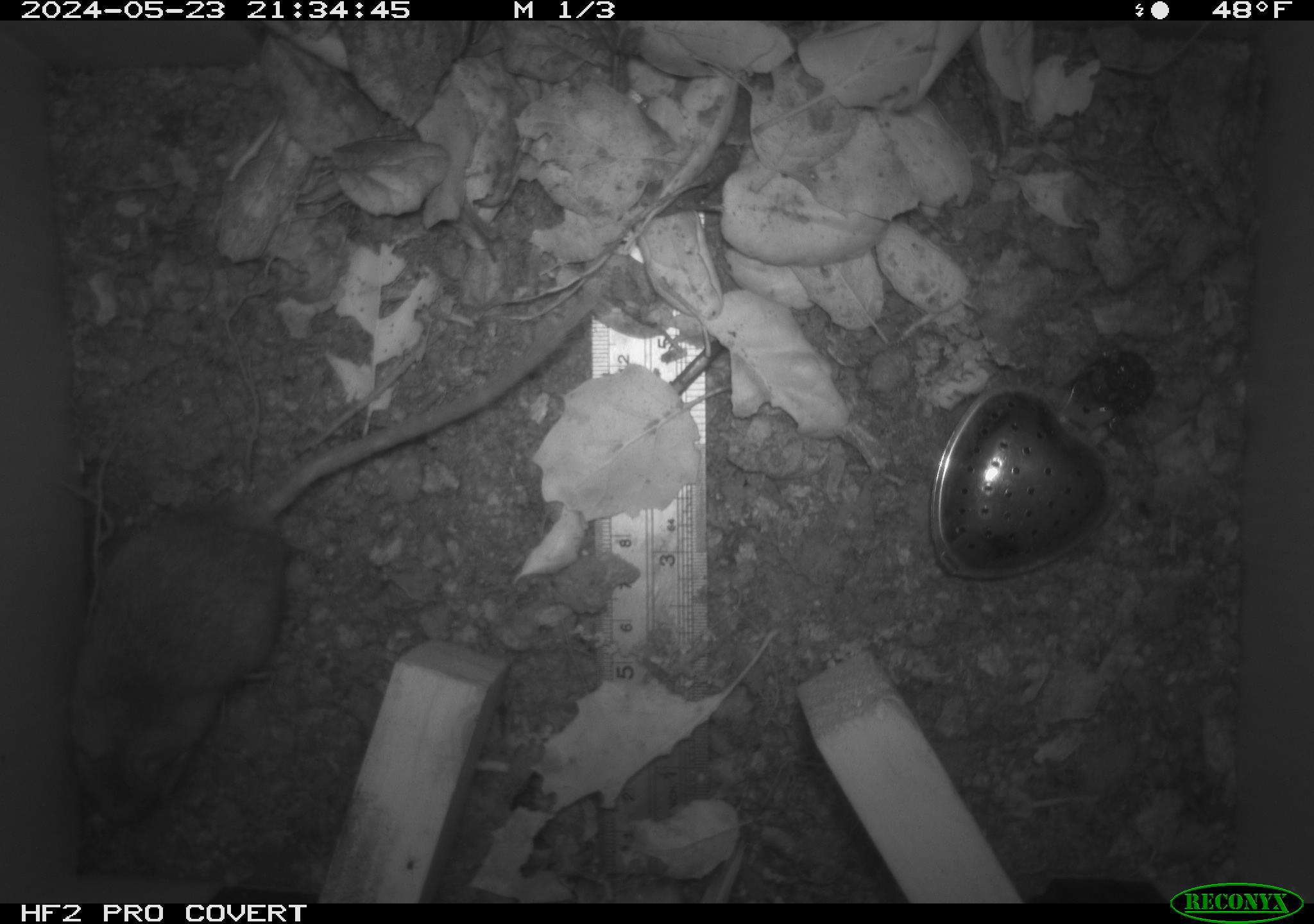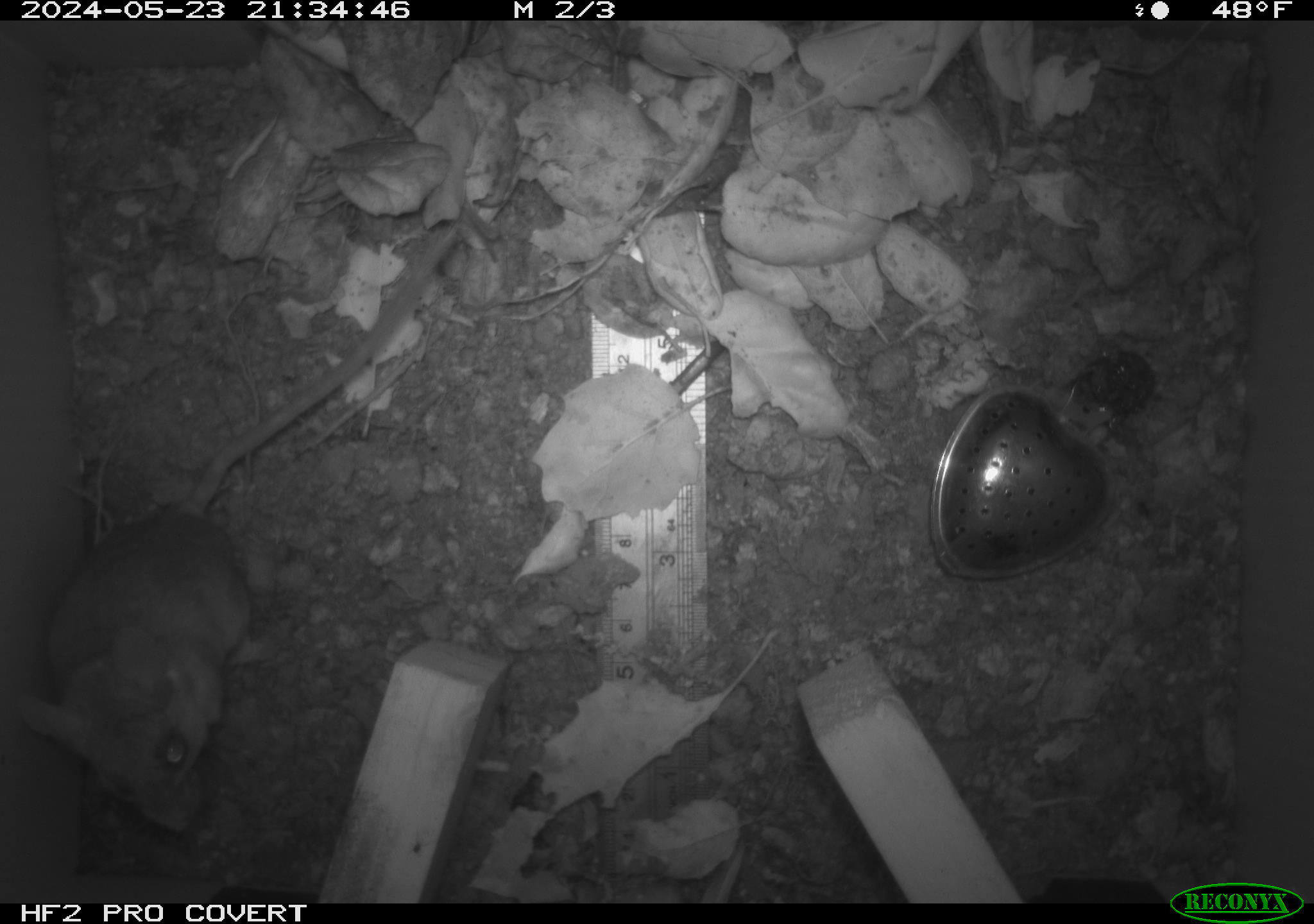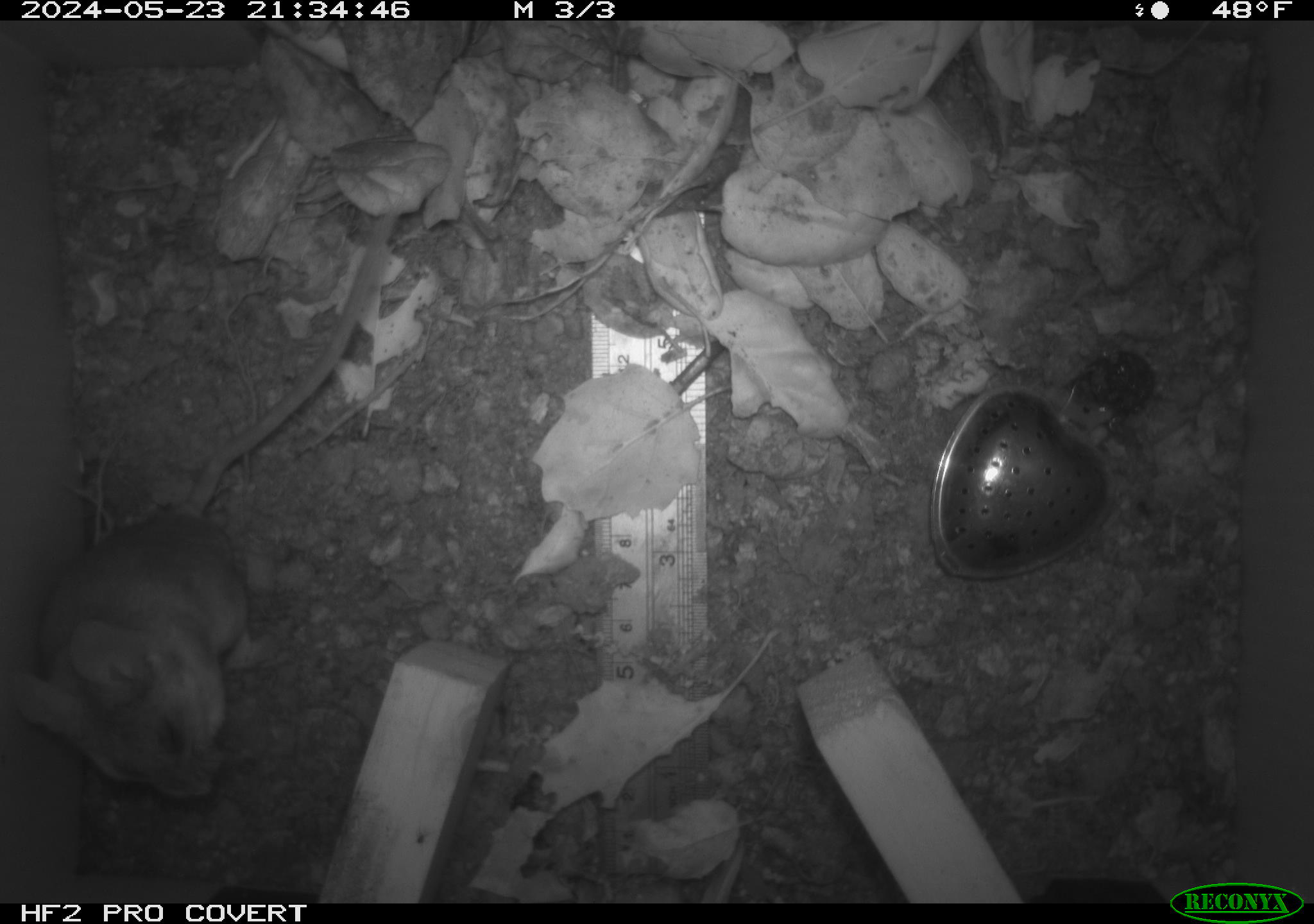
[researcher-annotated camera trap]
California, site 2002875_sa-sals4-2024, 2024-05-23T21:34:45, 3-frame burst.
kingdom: Animalia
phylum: Chordata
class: Mammalia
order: Rodentia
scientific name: Rodentia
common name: rodent